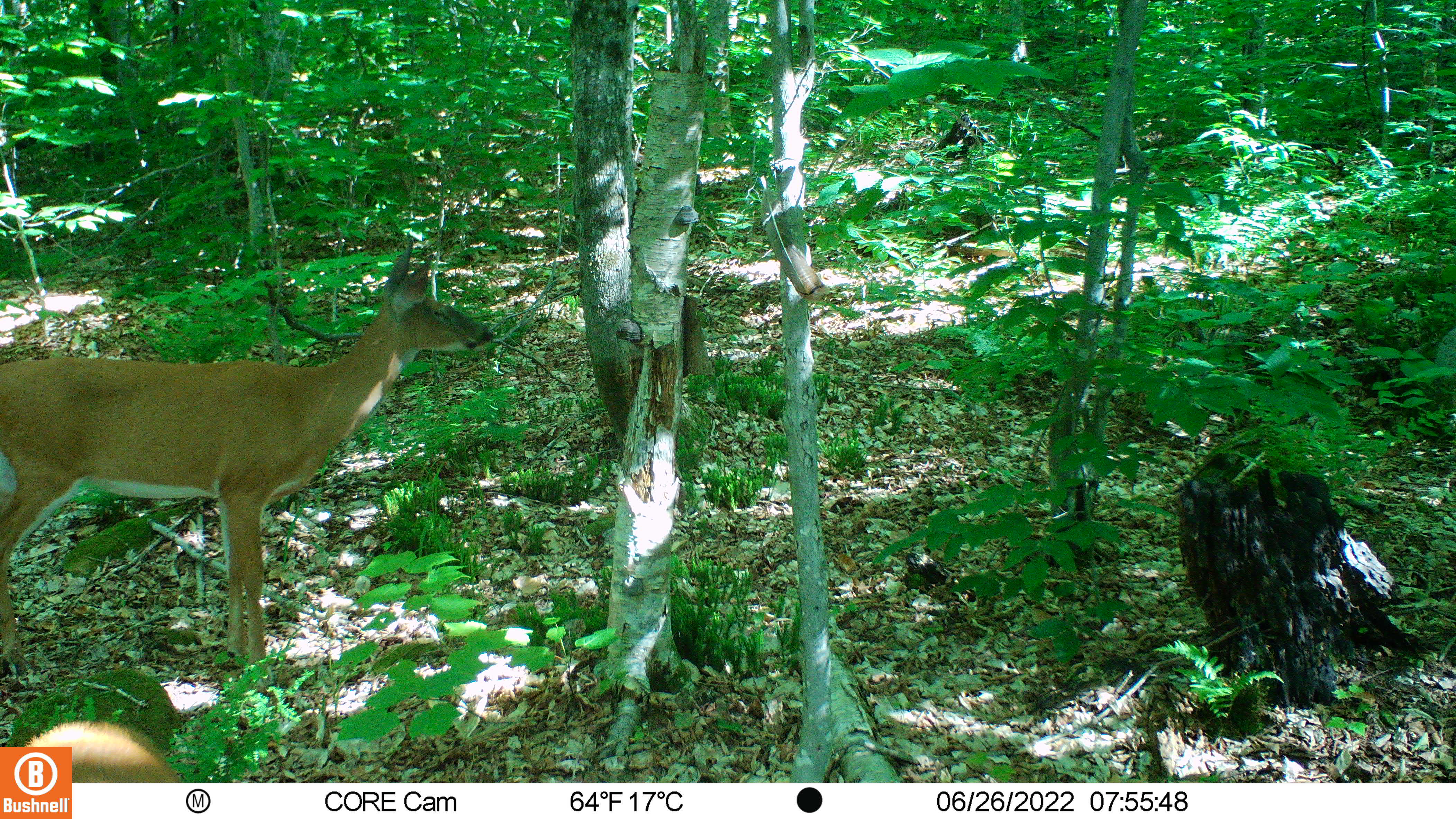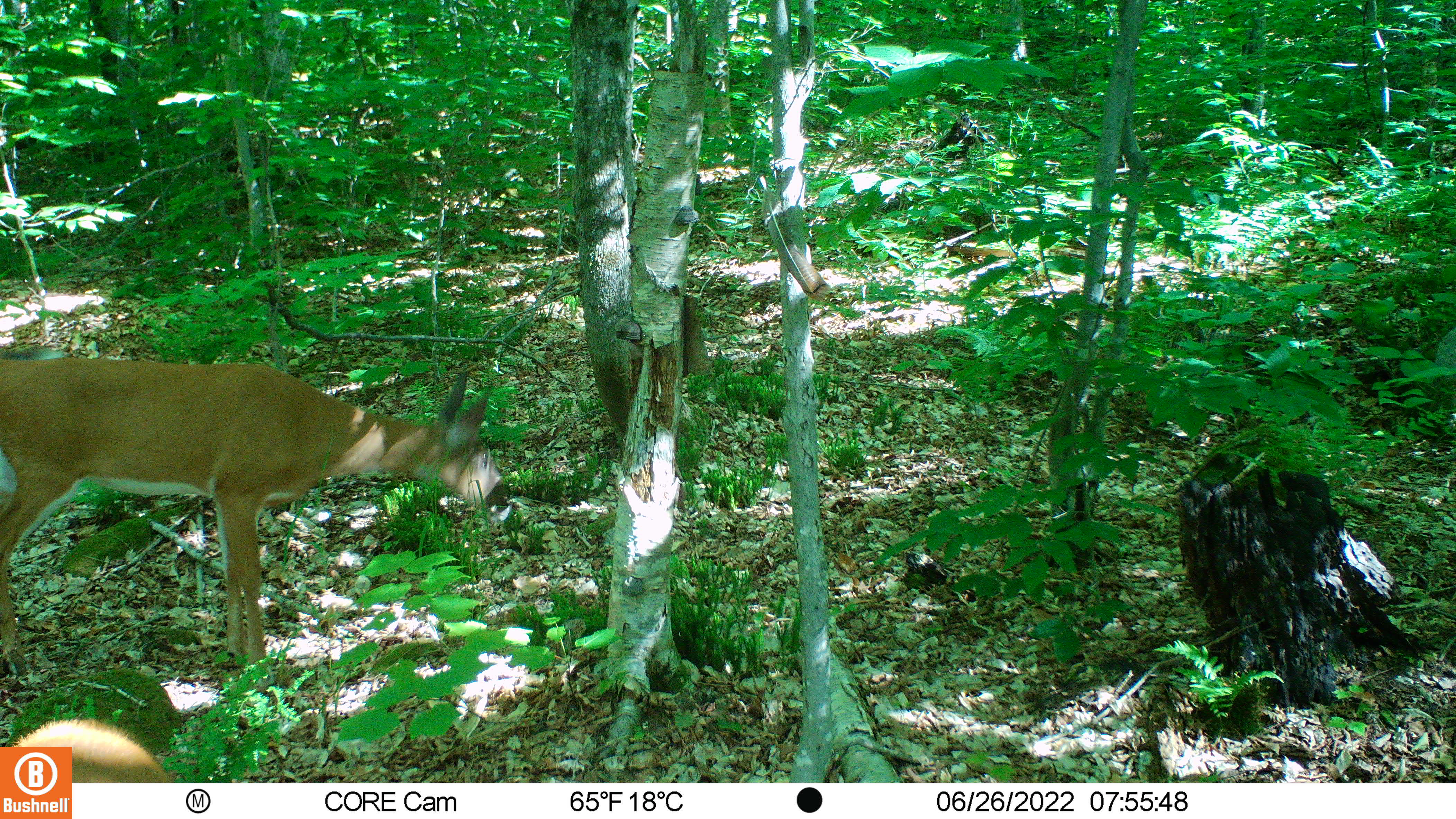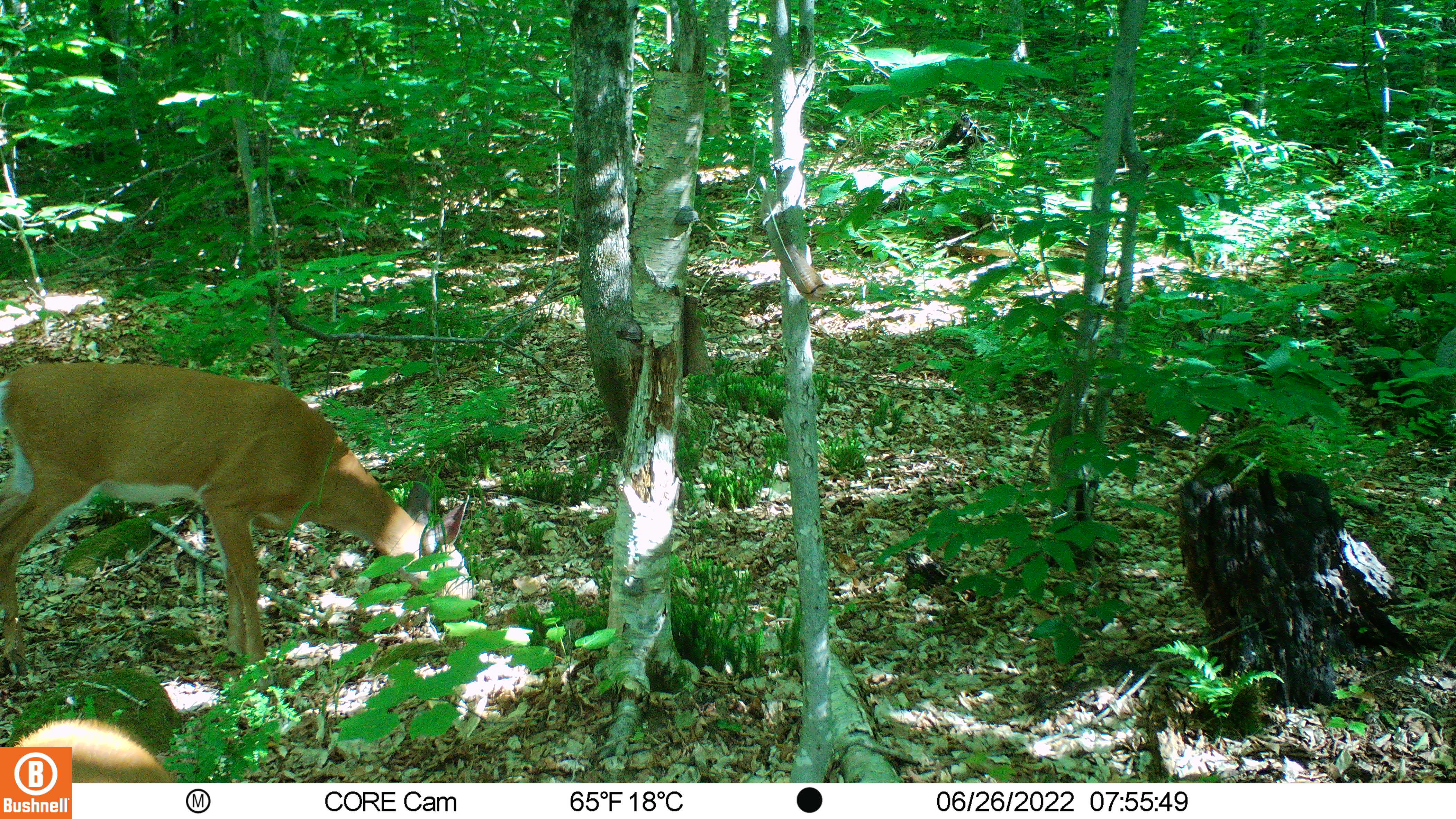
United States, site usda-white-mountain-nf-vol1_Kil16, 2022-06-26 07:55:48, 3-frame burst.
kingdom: Animalia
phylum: Chordata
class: Mammalia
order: Artiodactyla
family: Cervidae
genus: Odocoileus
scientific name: Odocoileus virginianus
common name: white-tailed deer